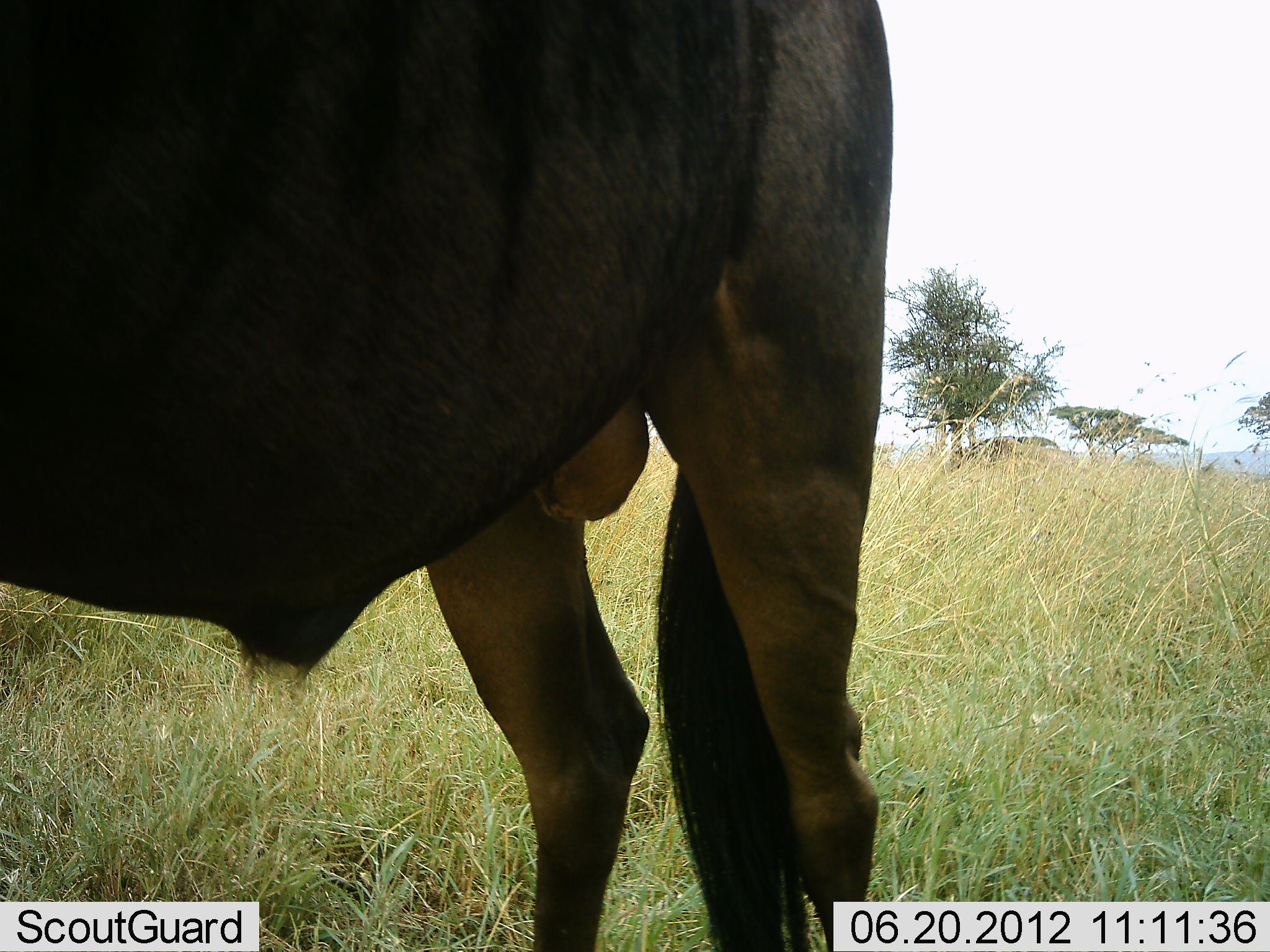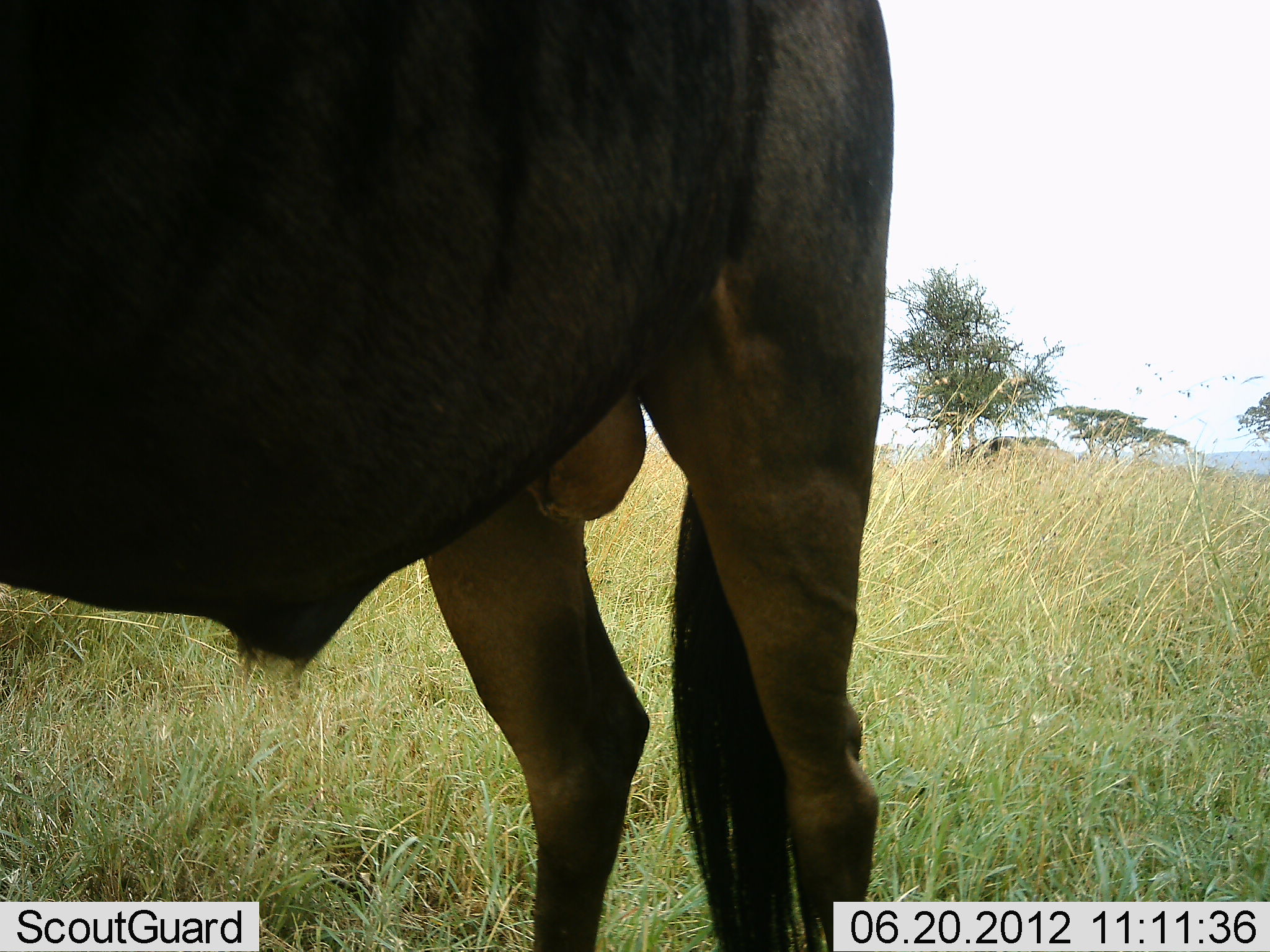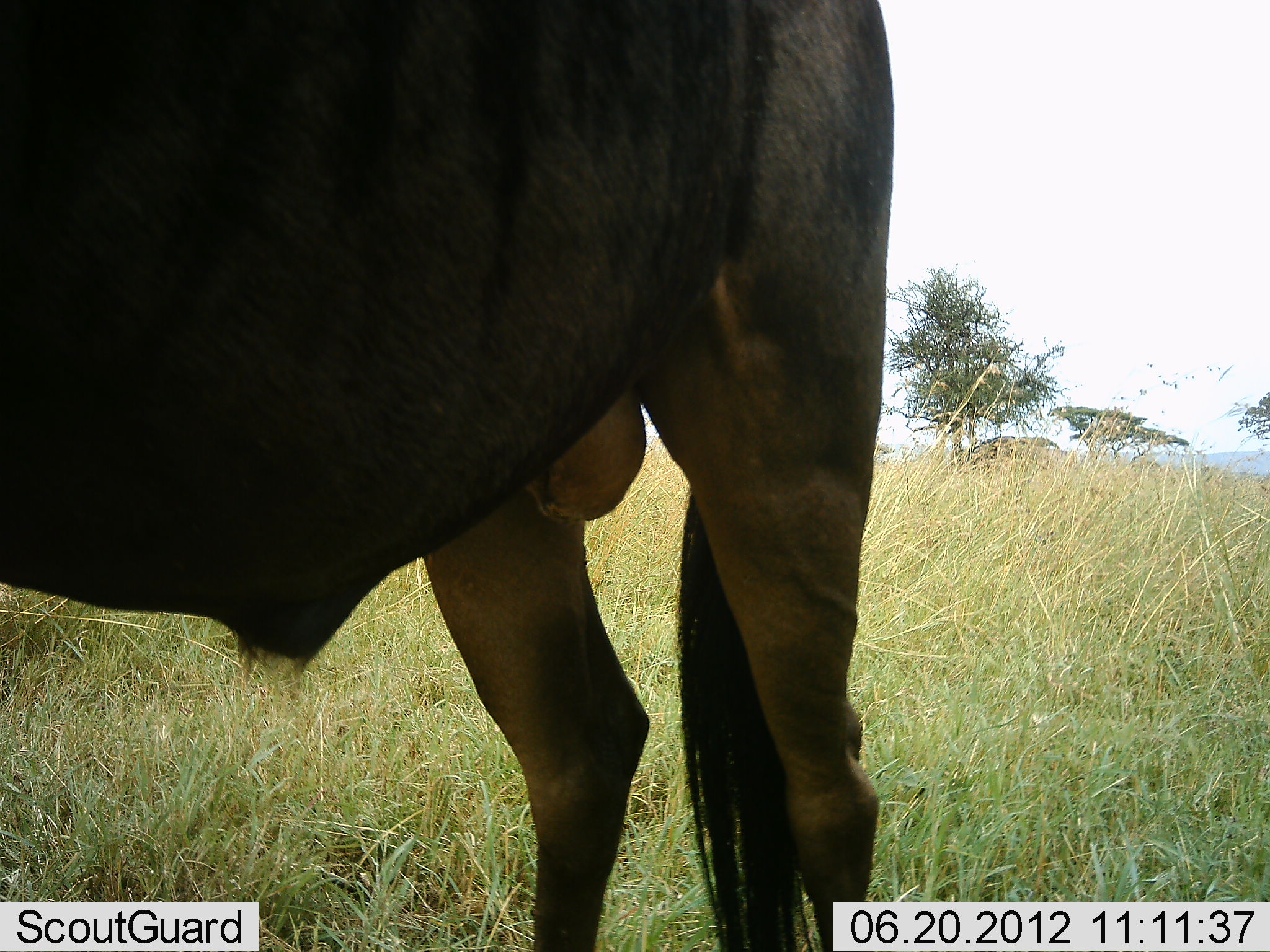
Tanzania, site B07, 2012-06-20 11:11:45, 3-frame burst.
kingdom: Animalia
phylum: Chordata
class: Mammalia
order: Artiodactyla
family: Bovidae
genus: Connochaetes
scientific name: Connochaetes taurinus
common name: blue wildebeest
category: wildebeest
Wildebeest (blue wildebeest) (Connochaetes taurinus), count 1. Behavior (volunteer vote fractions): standing 100%, resting 0%, moving 0%, interacting 0%. Young present (vote fraction): 0%. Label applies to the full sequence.